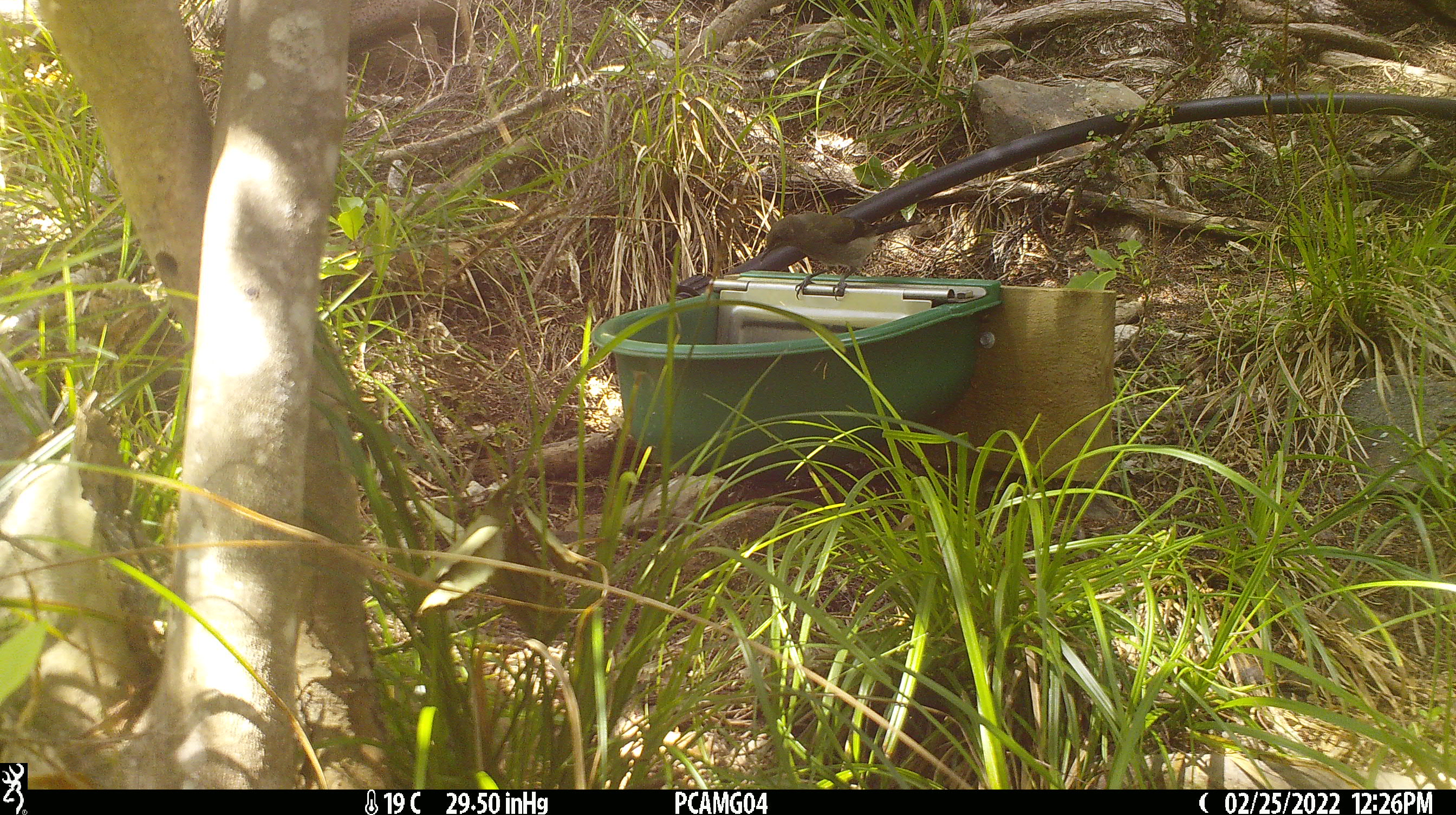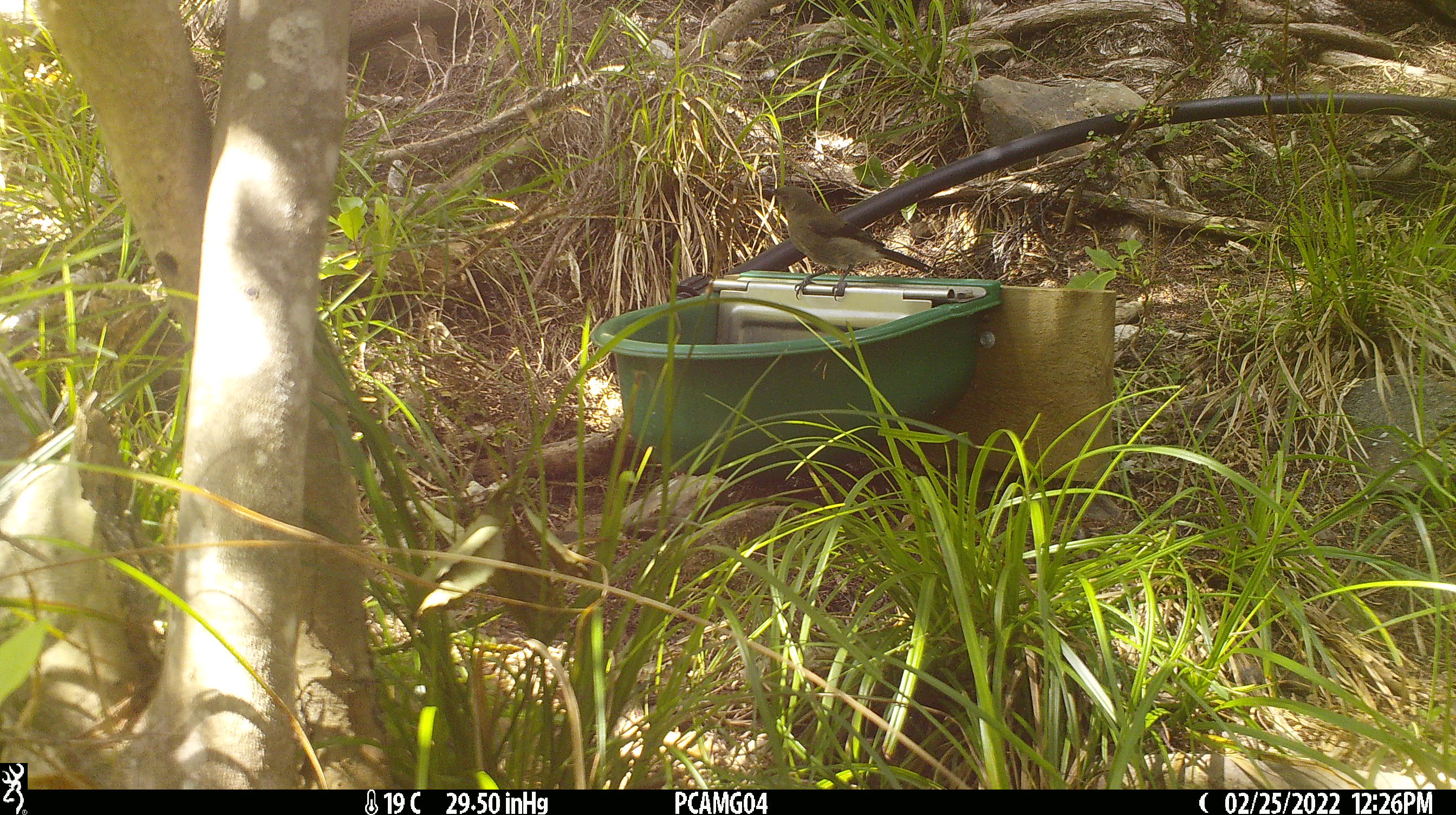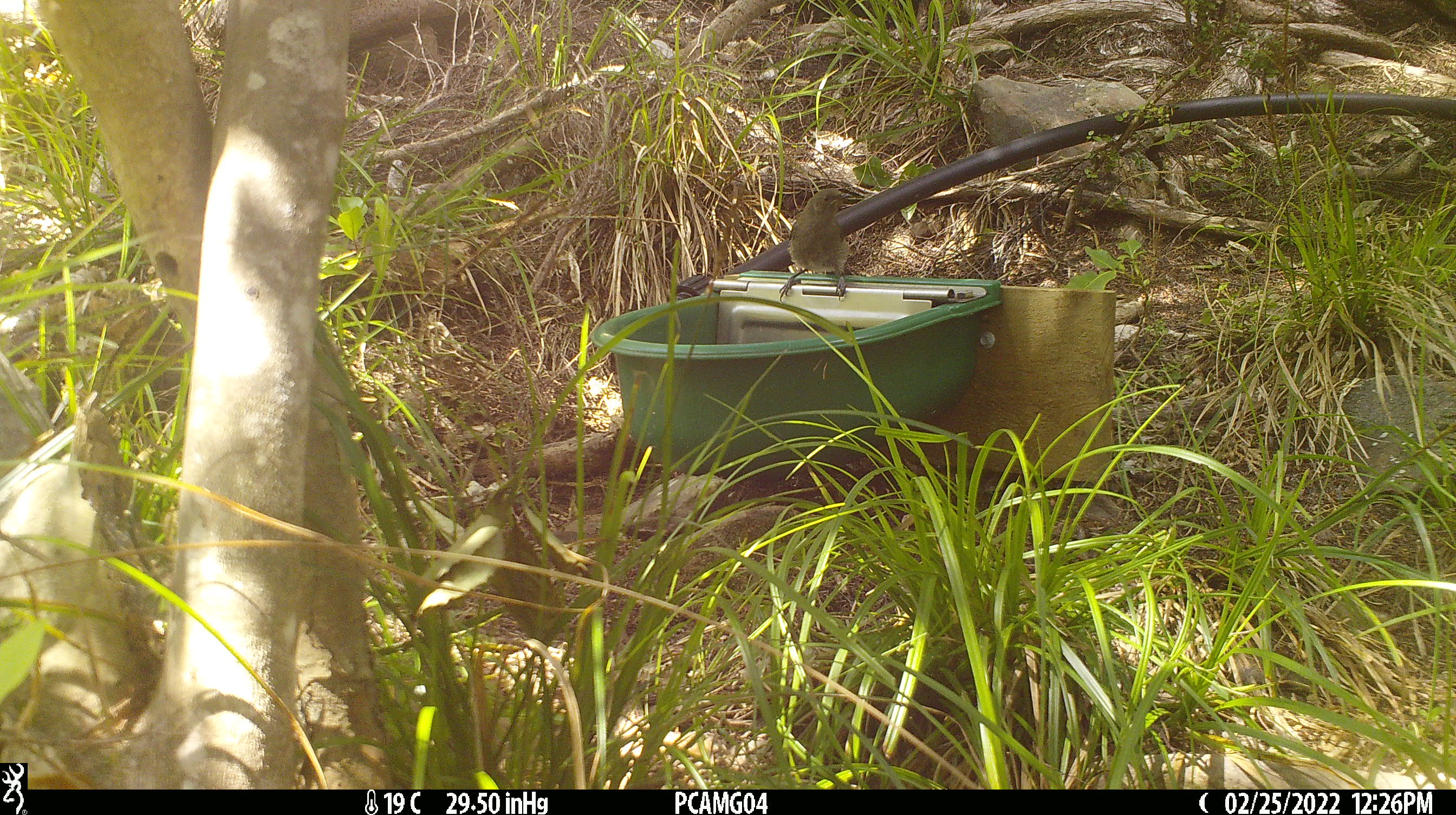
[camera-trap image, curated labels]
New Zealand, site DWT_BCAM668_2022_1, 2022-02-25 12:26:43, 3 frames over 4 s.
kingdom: Animalia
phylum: Chordata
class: Aves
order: Passeriformes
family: Meliphagidae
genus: Anthornis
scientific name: Anthornis melanura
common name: new zealand bellbird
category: bellbird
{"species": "bellbird (new zealand bellbird) (Anthornis melanura)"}